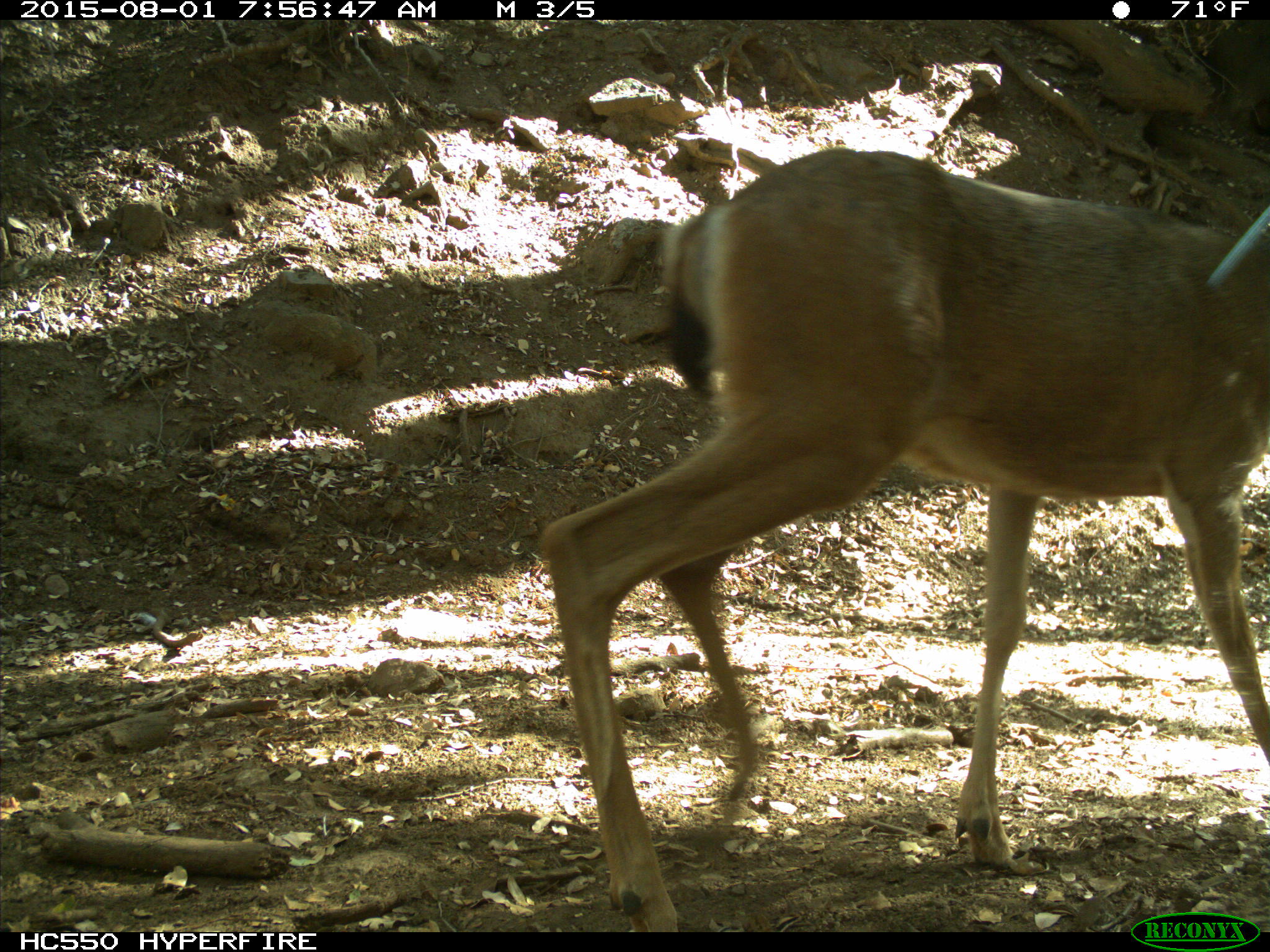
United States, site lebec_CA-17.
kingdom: Animalia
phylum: Chordata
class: Mammalia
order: Artiodactyla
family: Cervidae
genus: Odocoileus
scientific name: Odocoileus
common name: deer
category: unidentified deer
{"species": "unidentified deer (deer) (Odocoileus)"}